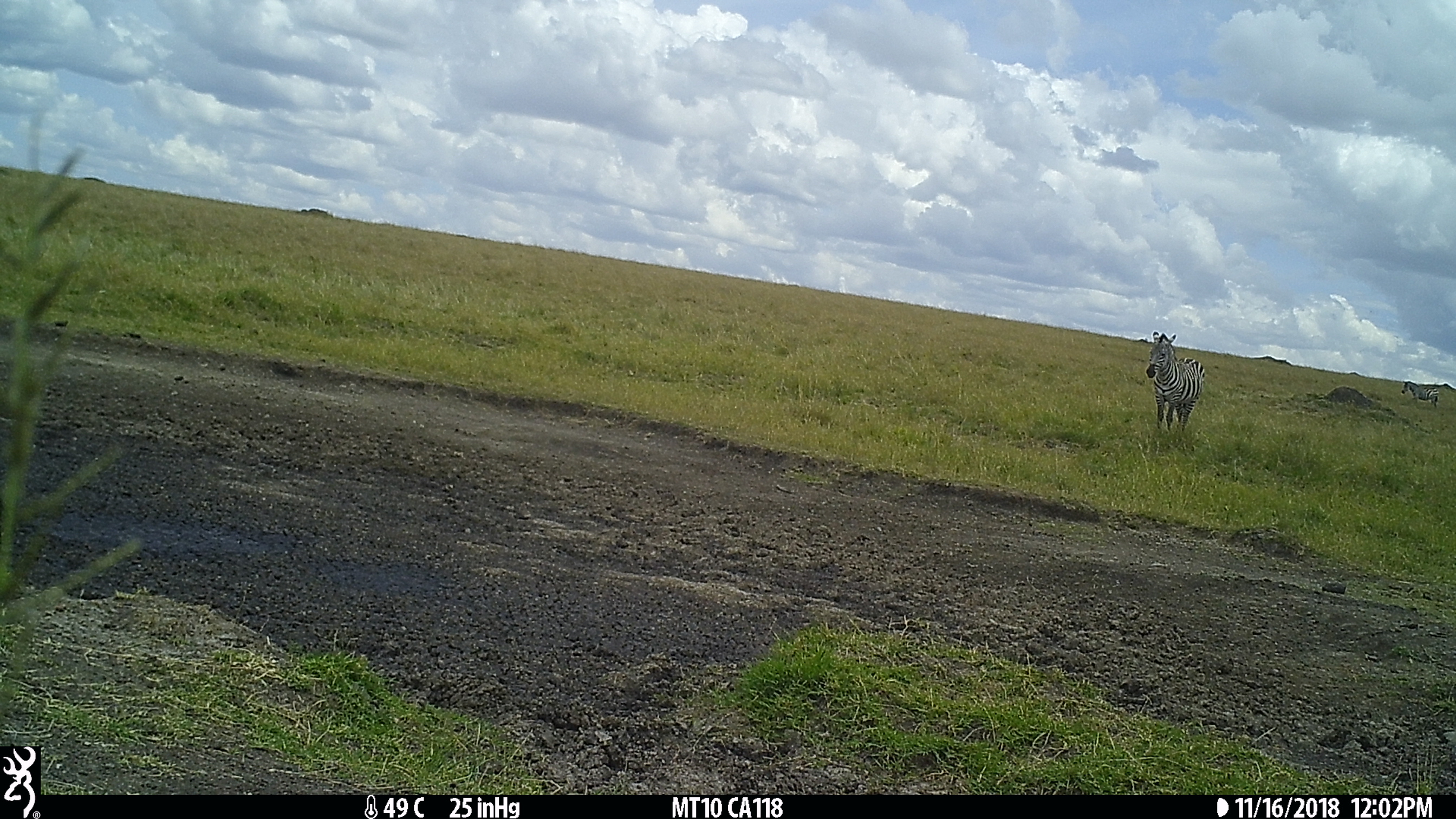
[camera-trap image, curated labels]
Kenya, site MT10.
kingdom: Animalia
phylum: Chordata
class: Mammalia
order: Perissodactyla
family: Equidae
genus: Equus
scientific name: Equus quagga burchellii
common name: burchell's zebra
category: zebra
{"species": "zebra (burchell's zebra) (Equus quagga burchellii)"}